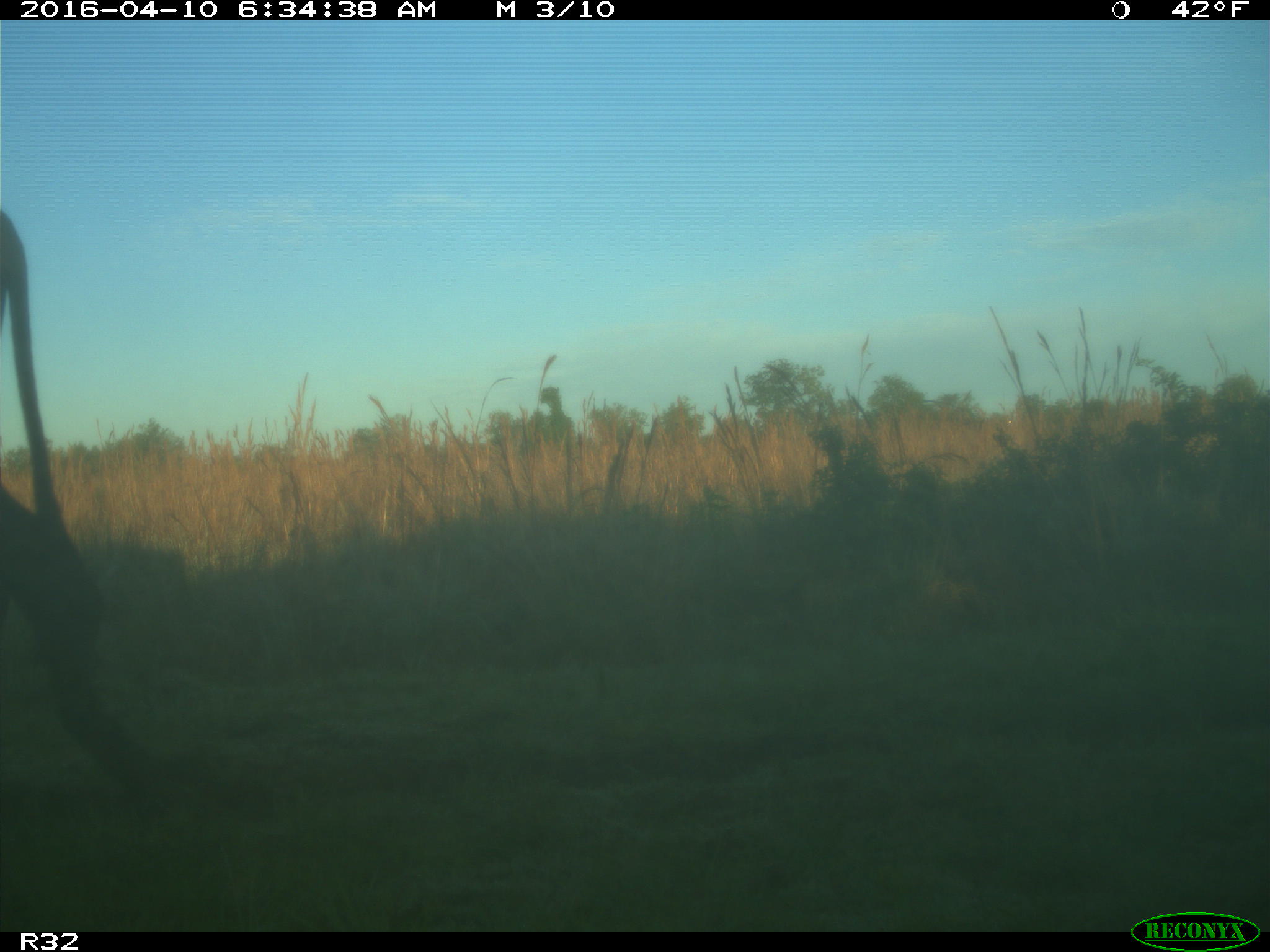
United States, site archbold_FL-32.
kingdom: Animalia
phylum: Chordata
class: Mammalia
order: Artiodactyla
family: Bovidae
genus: Bos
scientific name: Bos taurus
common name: domestic cow